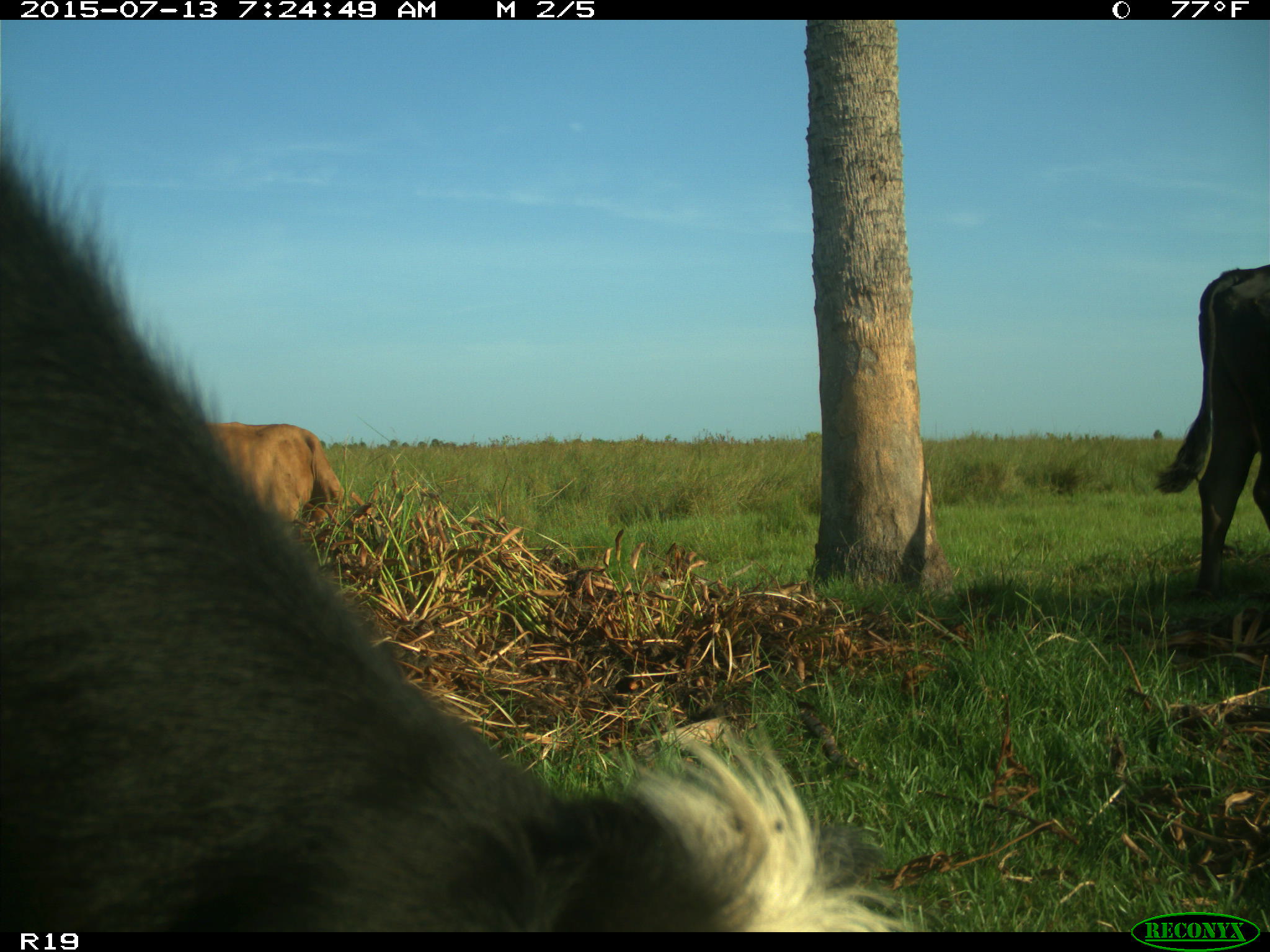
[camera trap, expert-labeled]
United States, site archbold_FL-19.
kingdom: Animalia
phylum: Chordata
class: Mammalia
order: Artiodactyla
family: Bovidae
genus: Bos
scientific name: Bos taurus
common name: domestic cow